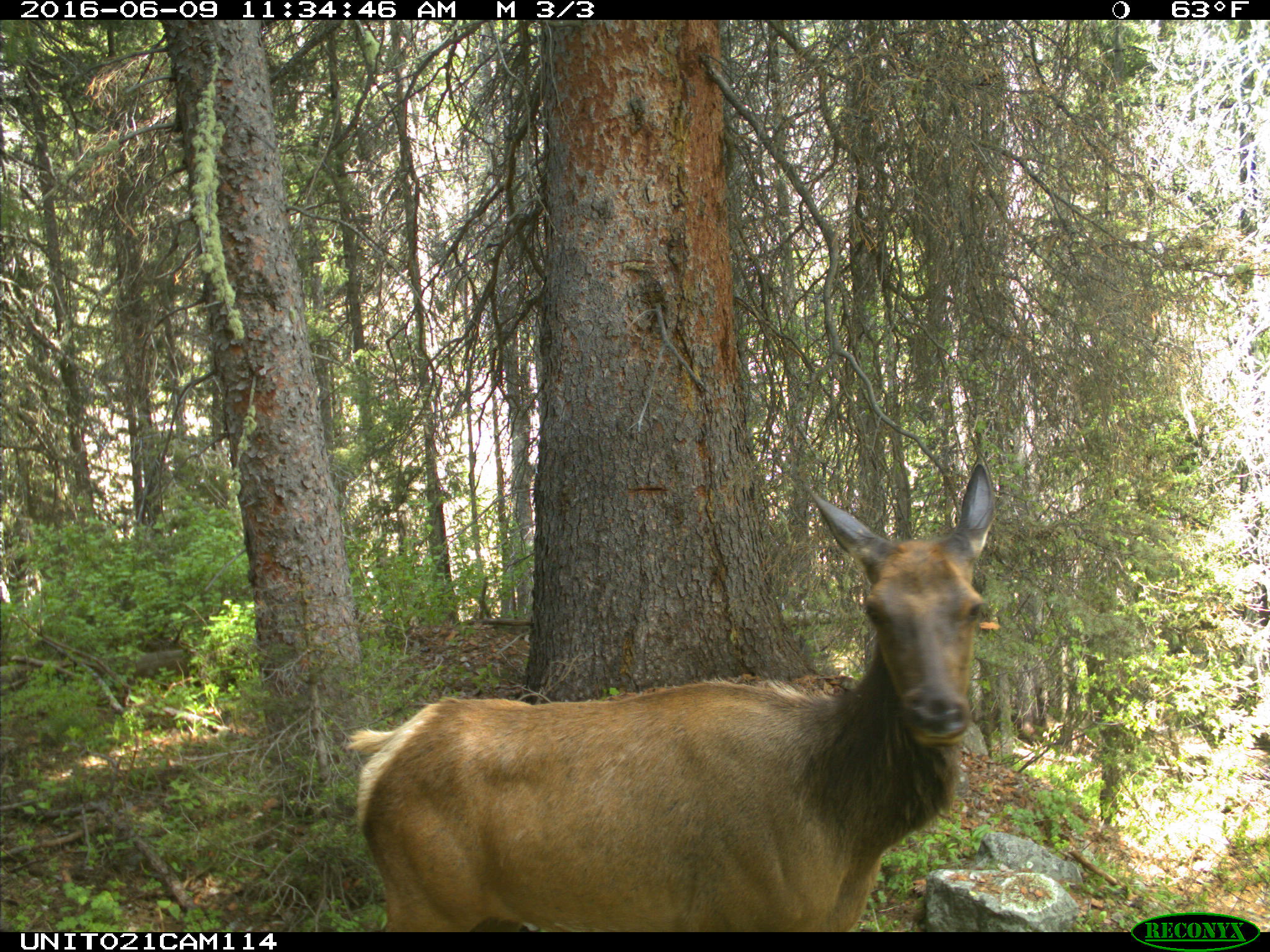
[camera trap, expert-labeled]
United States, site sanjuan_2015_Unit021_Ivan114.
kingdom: Animalia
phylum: Chordata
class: Mammalia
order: Artiodactyla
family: Cervidae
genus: Cervus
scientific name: Cervus elaphus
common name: red deer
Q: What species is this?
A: Cervus elaphus (red deer).